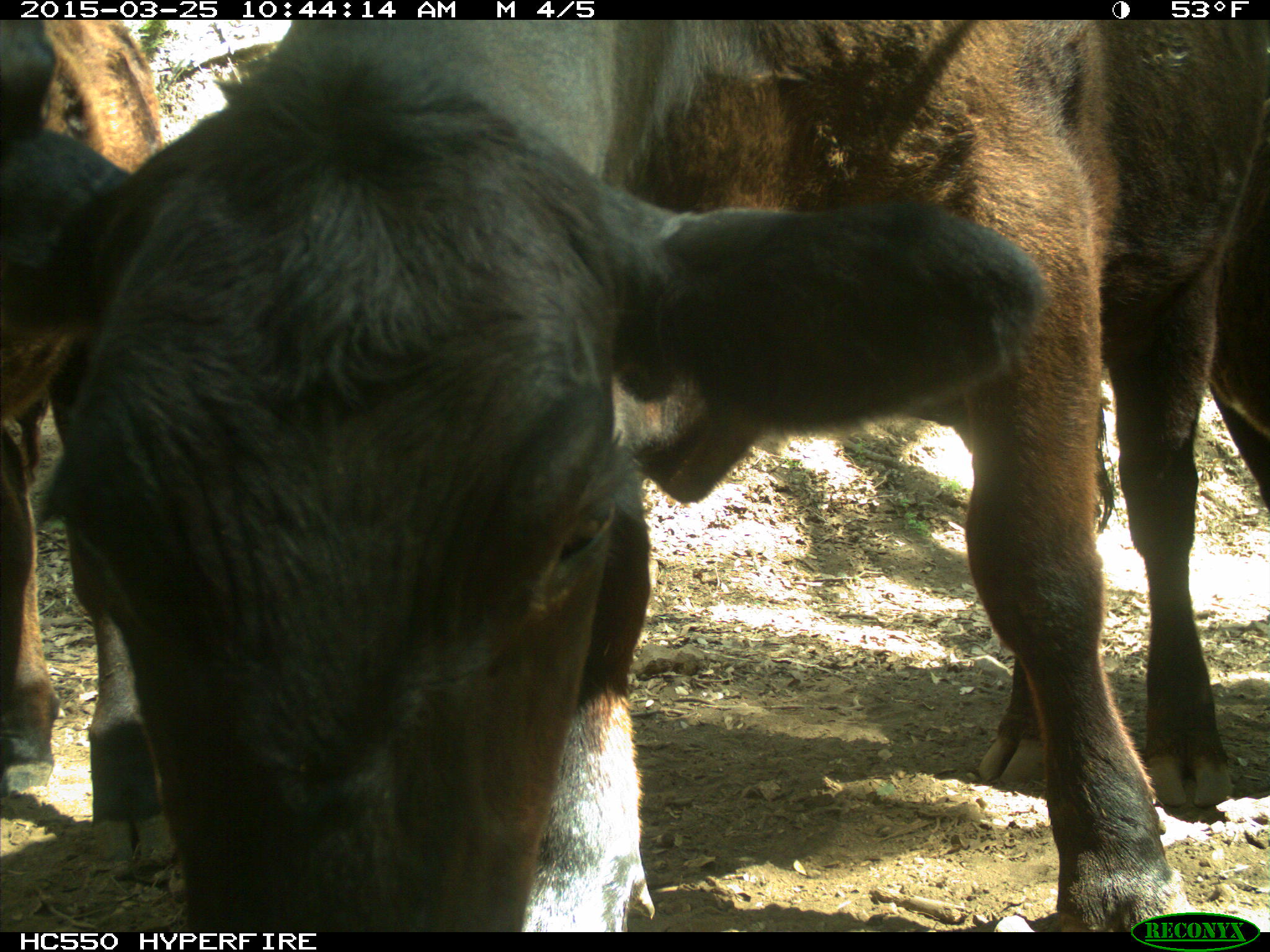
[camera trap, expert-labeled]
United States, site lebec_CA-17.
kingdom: Animalia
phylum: Chordata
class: Mammalia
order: Artiodactyla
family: Bovidae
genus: Bos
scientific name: Bos taurus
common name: domestic cow